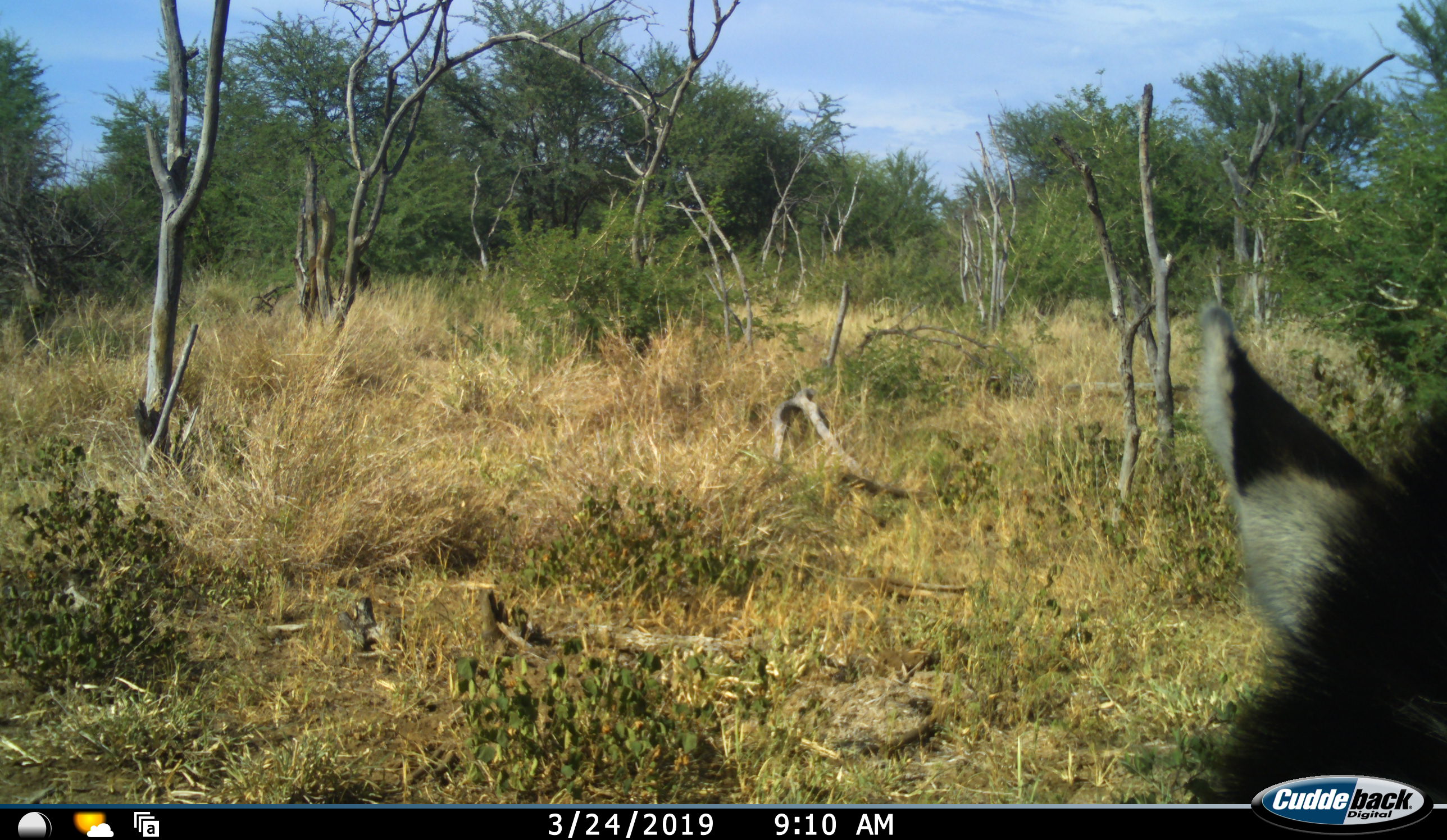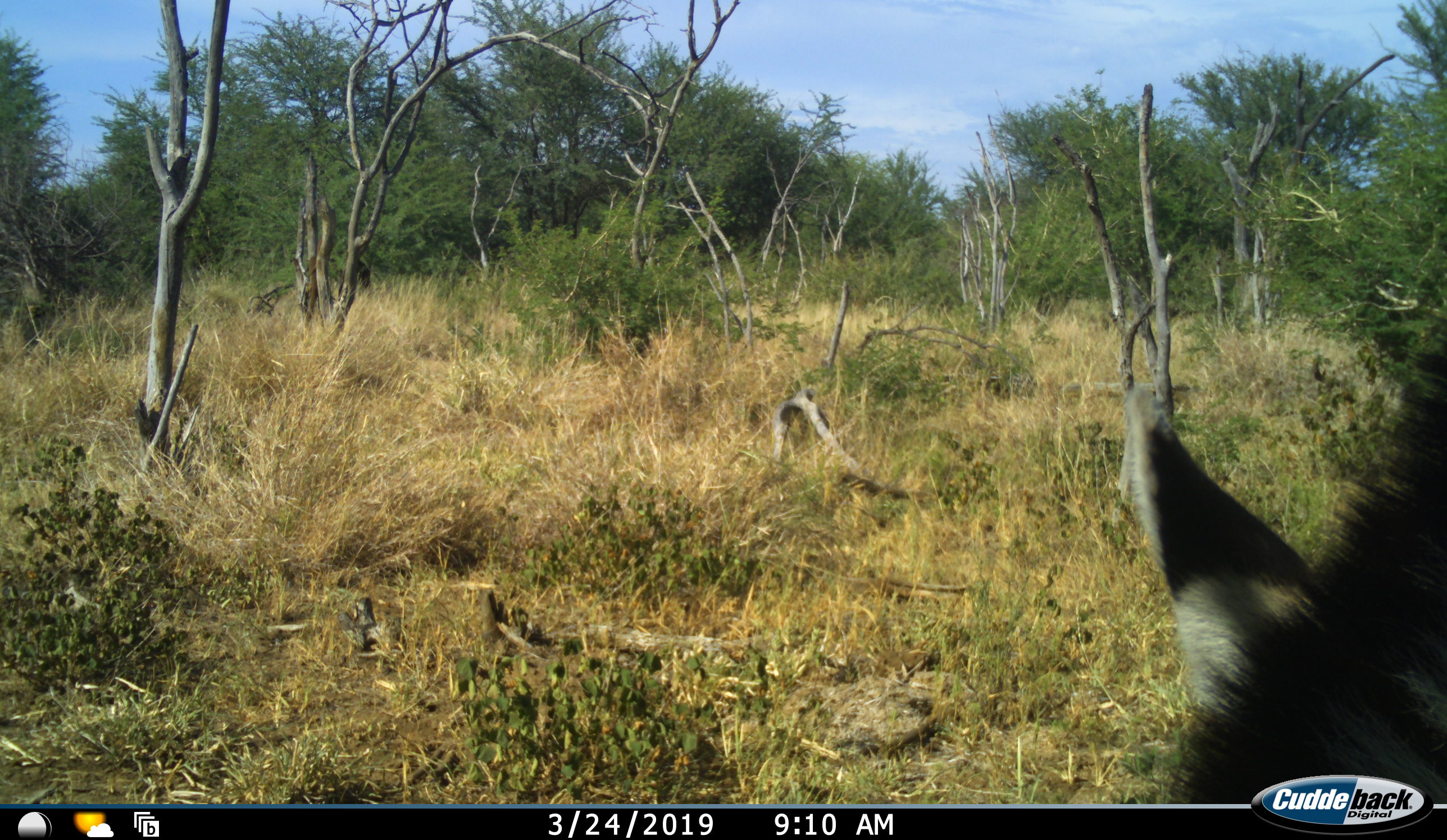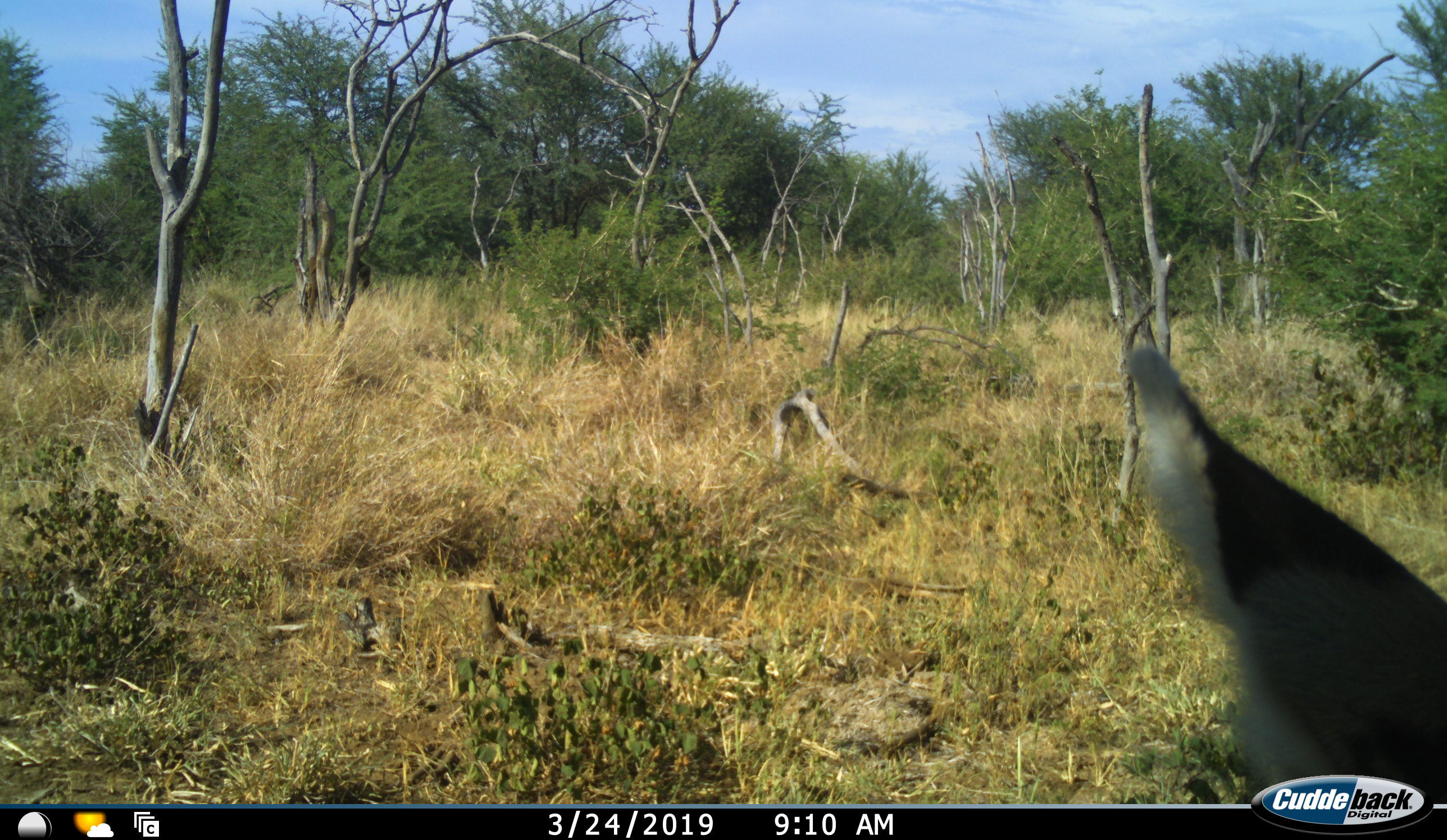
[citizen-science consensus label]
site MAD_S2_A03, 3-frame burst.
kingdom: Animalia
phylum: Chordata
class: Mammalia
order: Perissodactyla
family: Equidae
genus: Equus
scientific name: Equus quagga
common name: plains zebra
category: zebraplains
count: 1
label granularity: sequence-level